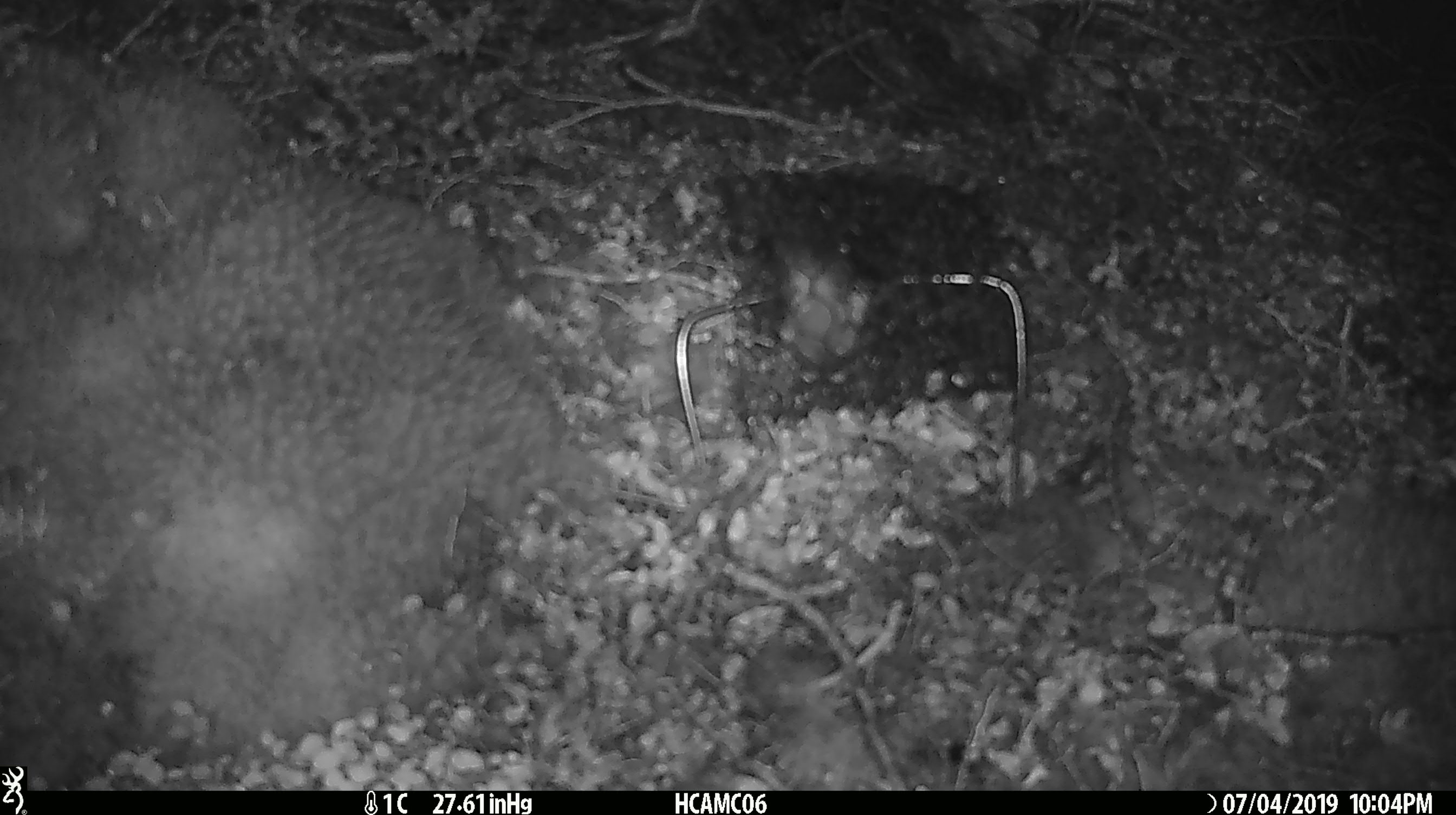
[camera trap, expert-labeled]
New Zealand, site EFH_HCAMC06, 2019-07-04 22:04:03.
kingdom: Animalia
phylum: Chordata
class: Mammalia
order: Rodentia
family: Muridae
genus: Mus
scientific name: Mus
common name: mouse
Mouse (Mus).